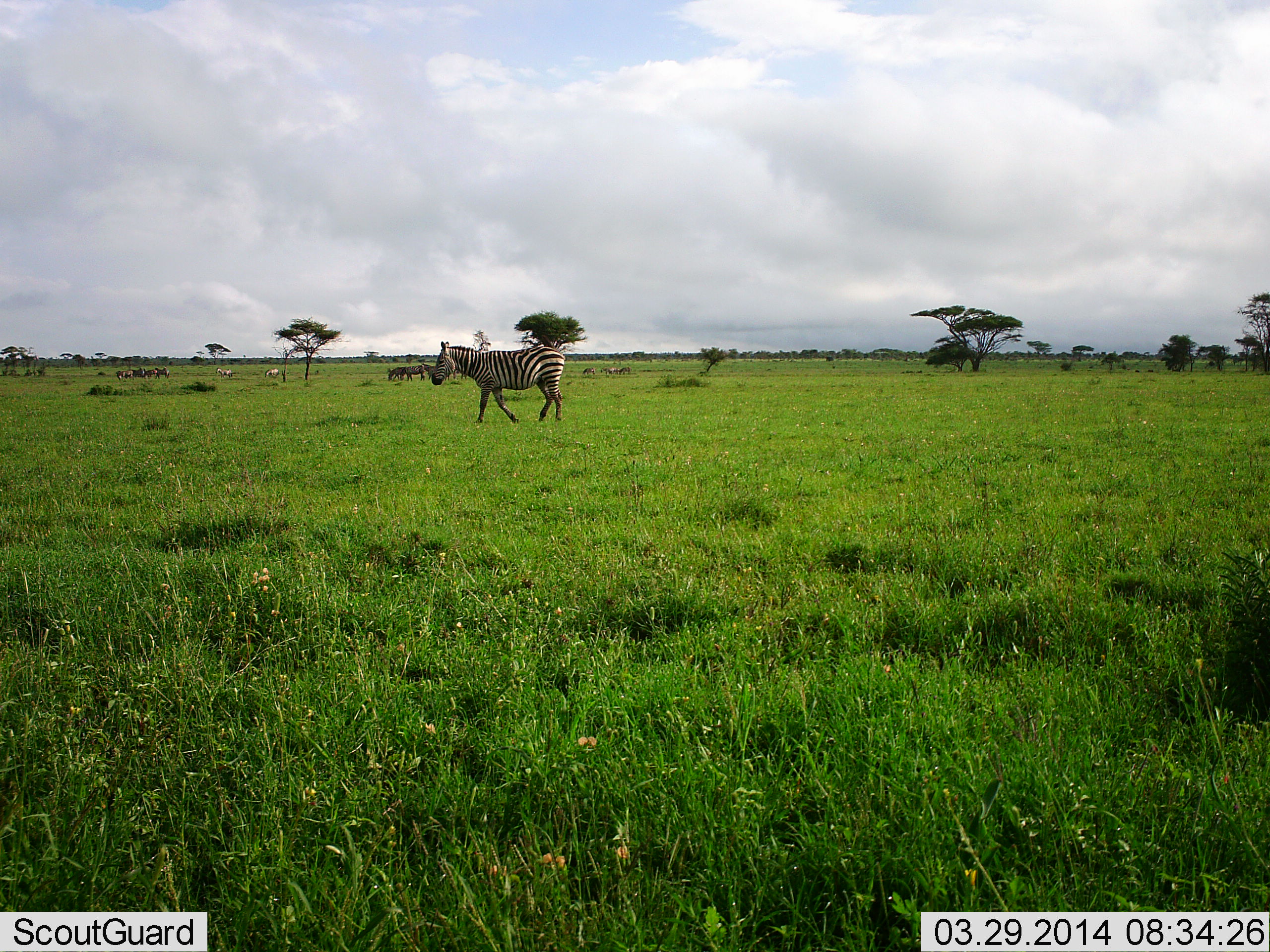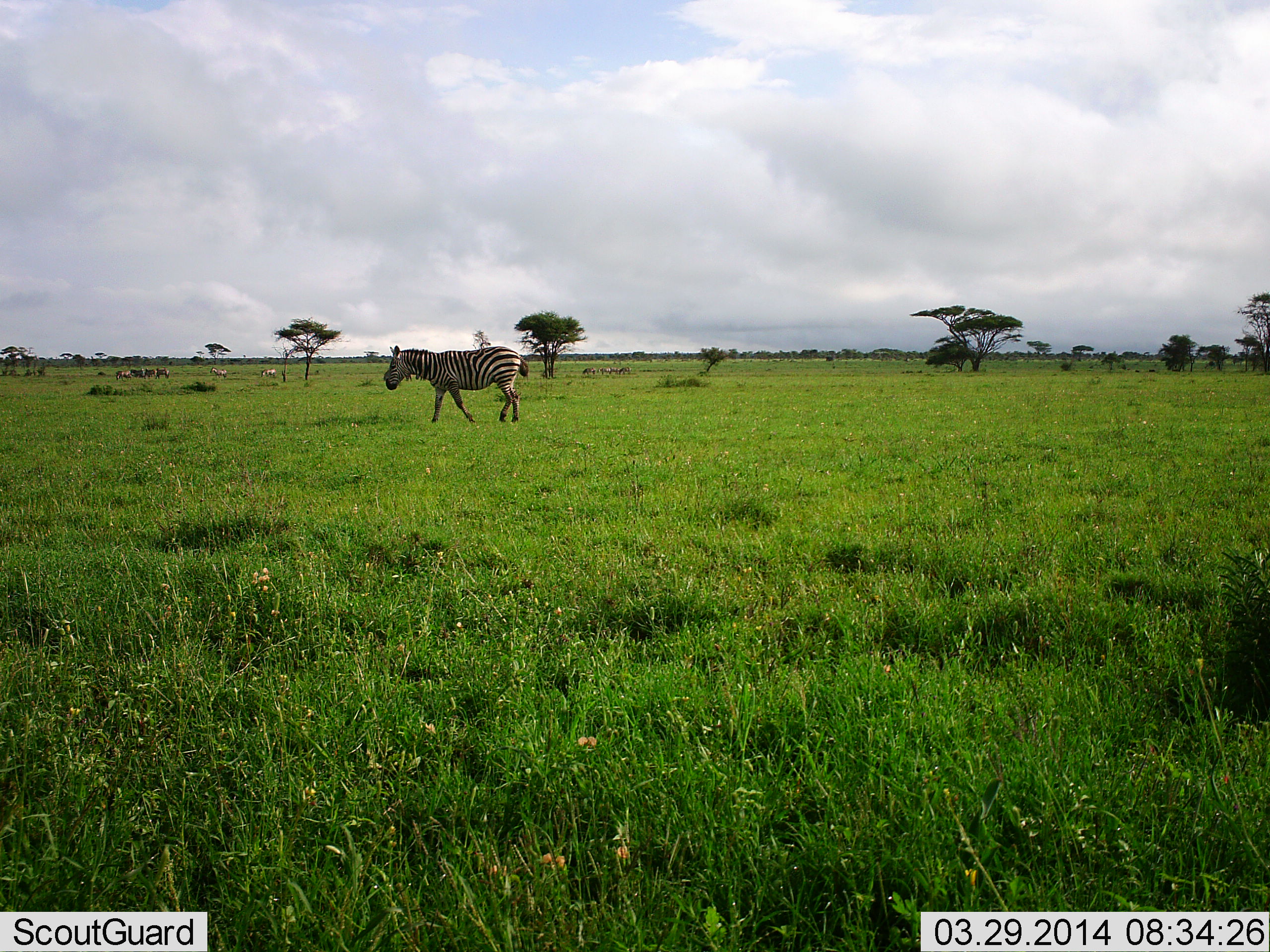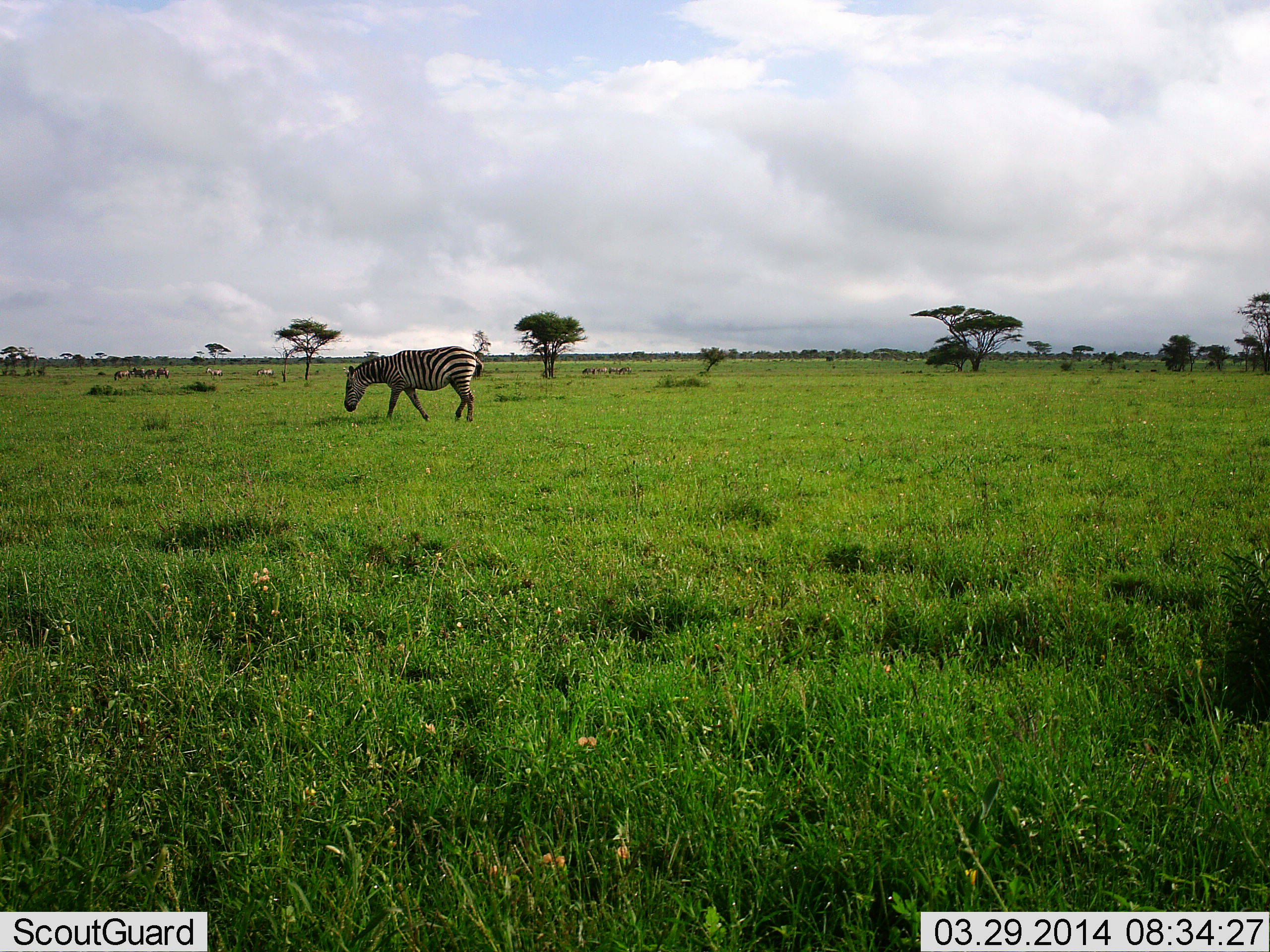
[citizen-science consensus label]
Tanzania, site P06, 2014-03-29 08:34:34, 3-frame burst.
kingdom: Animalia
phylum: Chordata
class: Mammalia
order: Perissodactyla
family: Equidae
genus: Equus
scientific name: Equus quagga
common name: plains zebra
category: zebra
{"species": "zebra (plains zebra) (Equus quagga)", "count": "2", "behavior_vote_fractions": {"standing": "30%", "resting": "0%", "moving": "100%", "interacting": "0%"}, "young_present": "0%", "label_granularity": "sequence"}